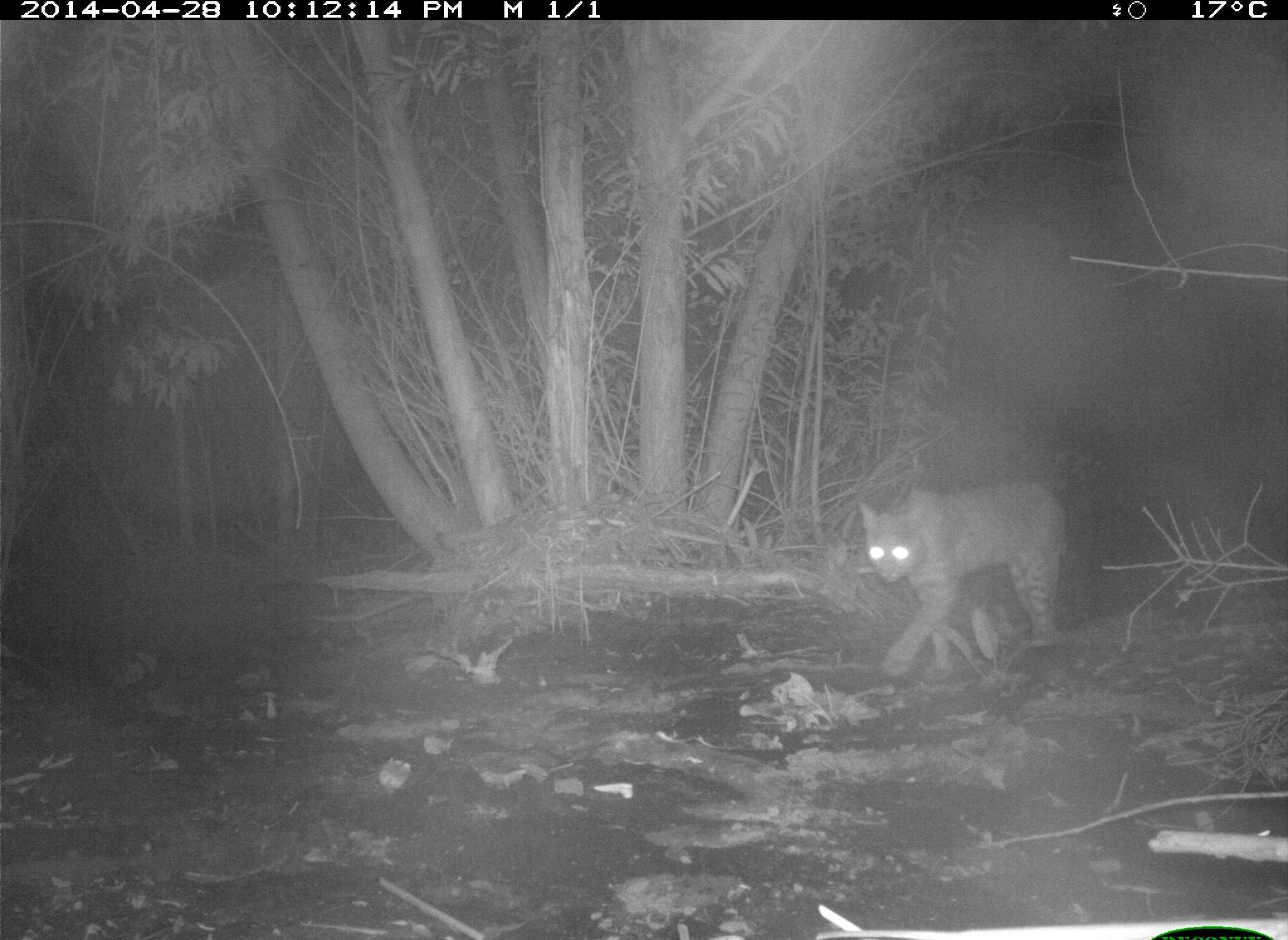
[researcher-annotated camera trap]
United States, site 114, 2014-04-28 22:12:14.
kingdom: Animalia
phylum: Chordata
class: Mammalia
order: Carnivora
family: Felidae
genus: Lynx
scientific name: Lynx rufus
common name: bobcat